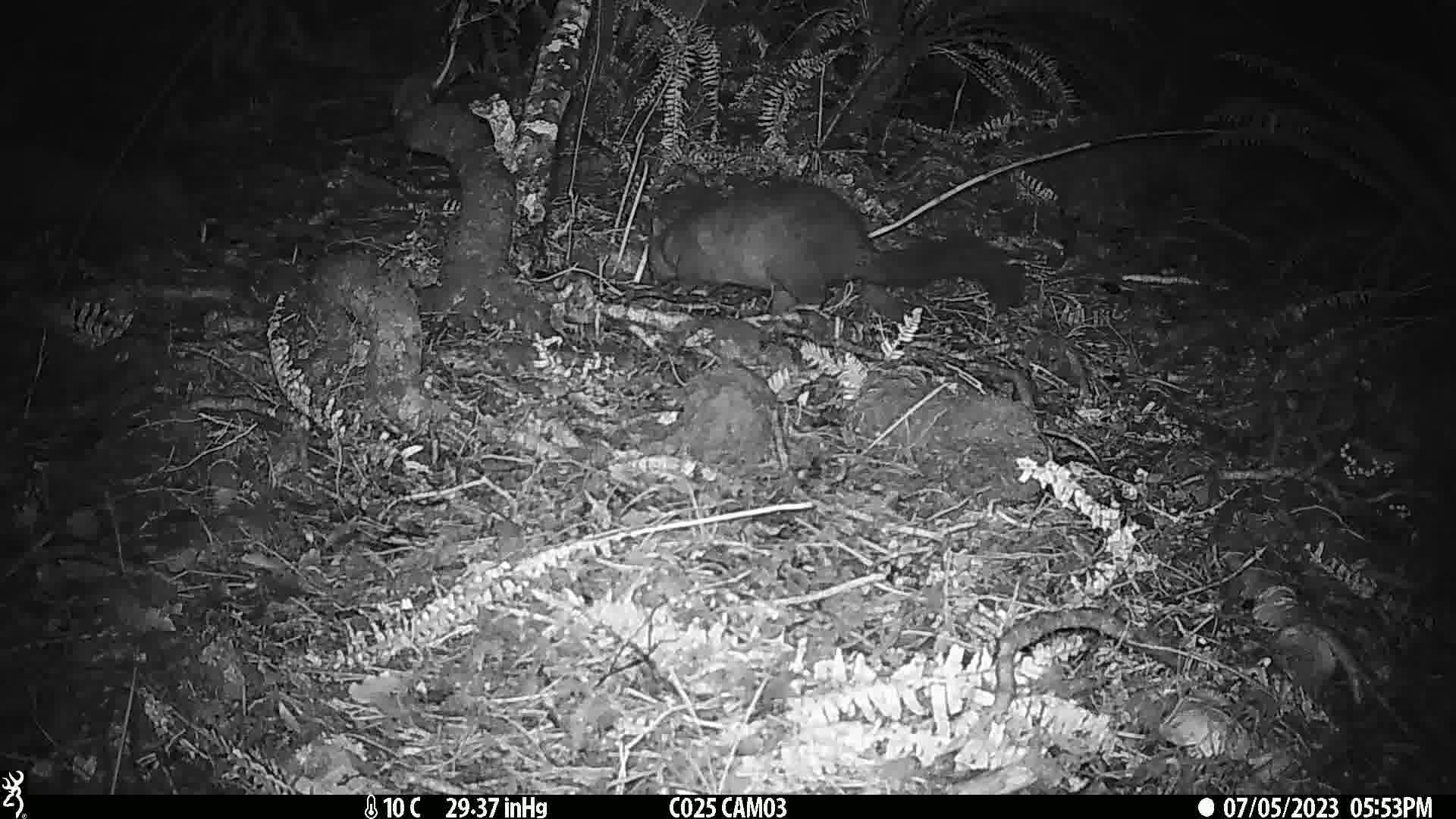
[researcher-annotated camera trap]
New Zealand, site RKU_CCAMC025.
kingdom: Animalia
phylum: Chordata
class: Mammalia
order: Diprotodontia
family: Phalangeridae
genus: Trichosurus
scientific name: Trichosurus vulpecula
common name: common brushtail possum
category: possum